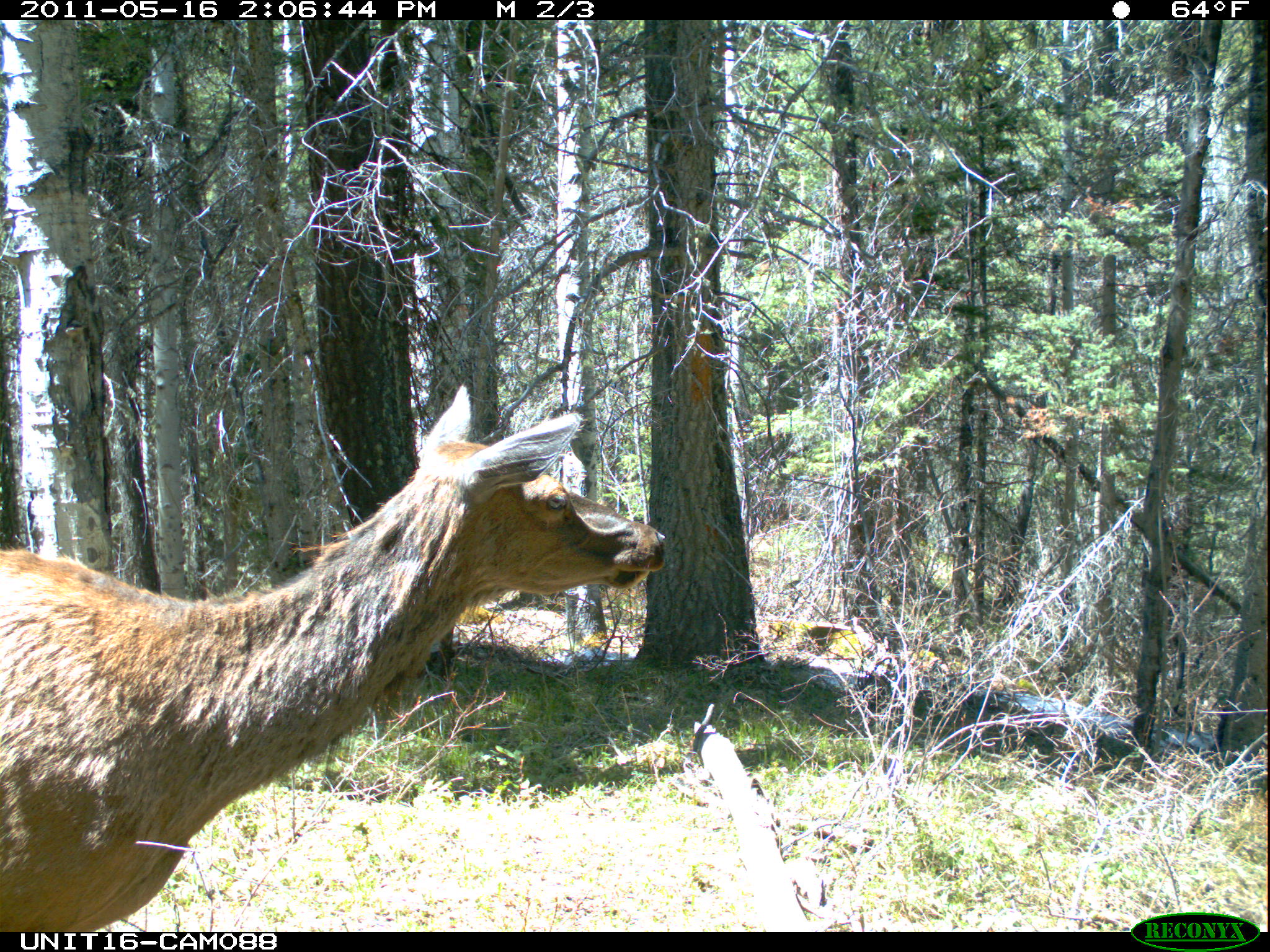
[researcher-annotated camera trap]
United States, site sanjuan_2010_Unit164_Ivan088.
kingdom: Animalia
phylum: Chordata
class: Mammalia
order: Artiodactyla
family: Cervidae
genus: Cervus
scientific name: Cervus elaphus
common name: red deer